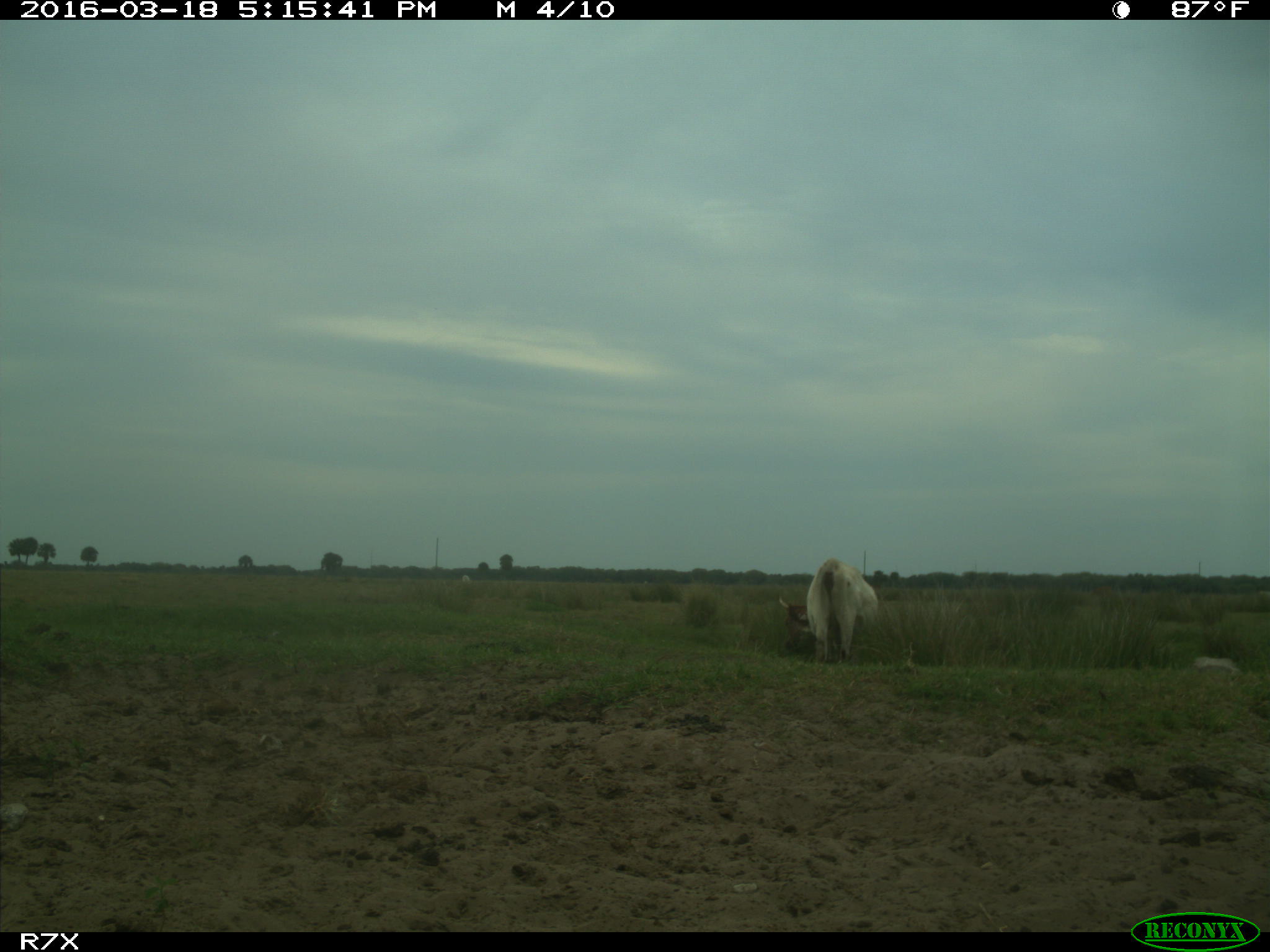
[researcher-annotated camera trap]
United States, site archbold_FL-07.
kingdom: Animalia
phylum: Chordata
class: Mammalia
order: Artiodactyla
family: Bovidae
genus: Bos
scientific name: Bos taurus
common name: domestic cow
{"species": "Bos taurus (domestic cow)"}